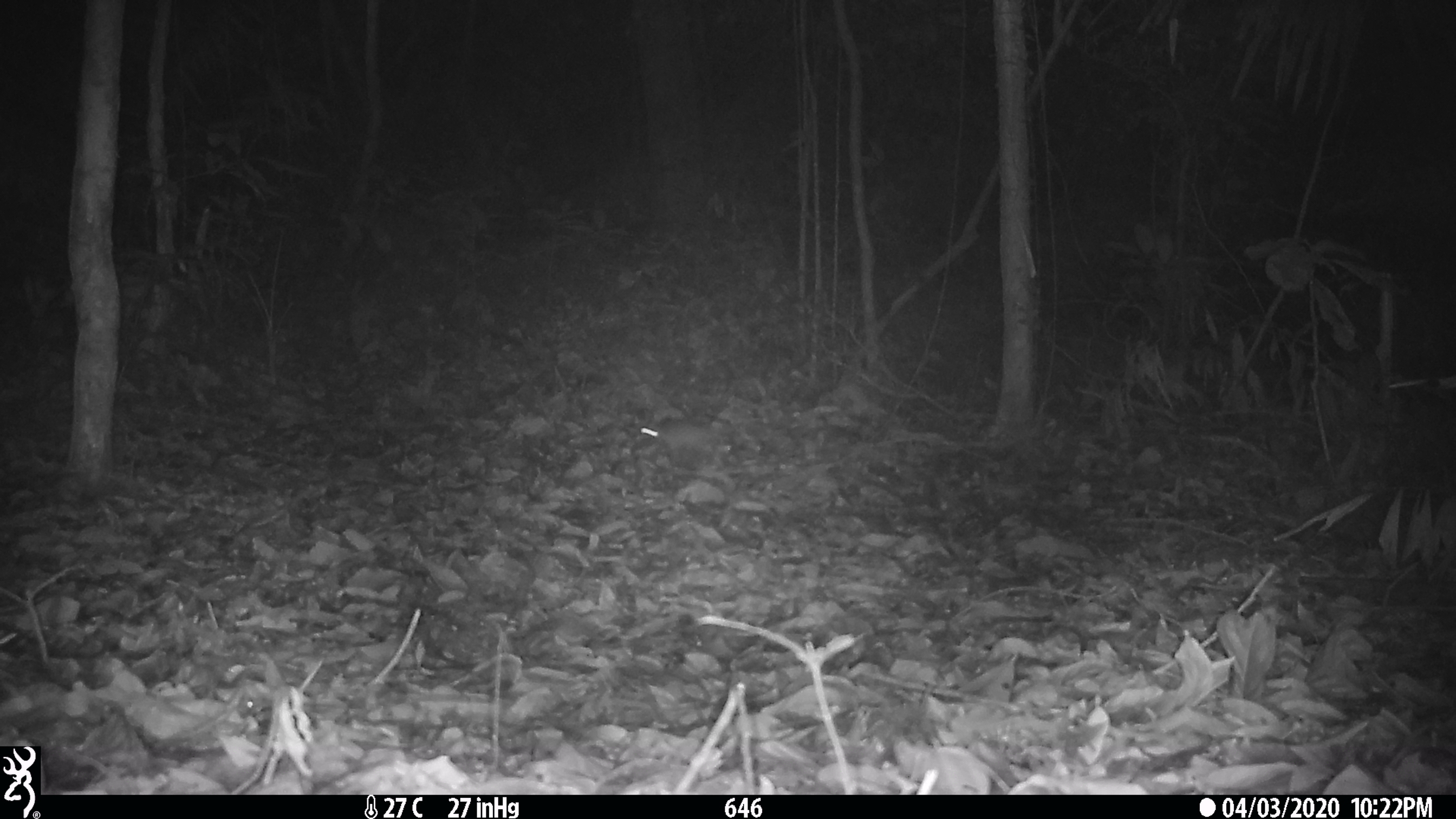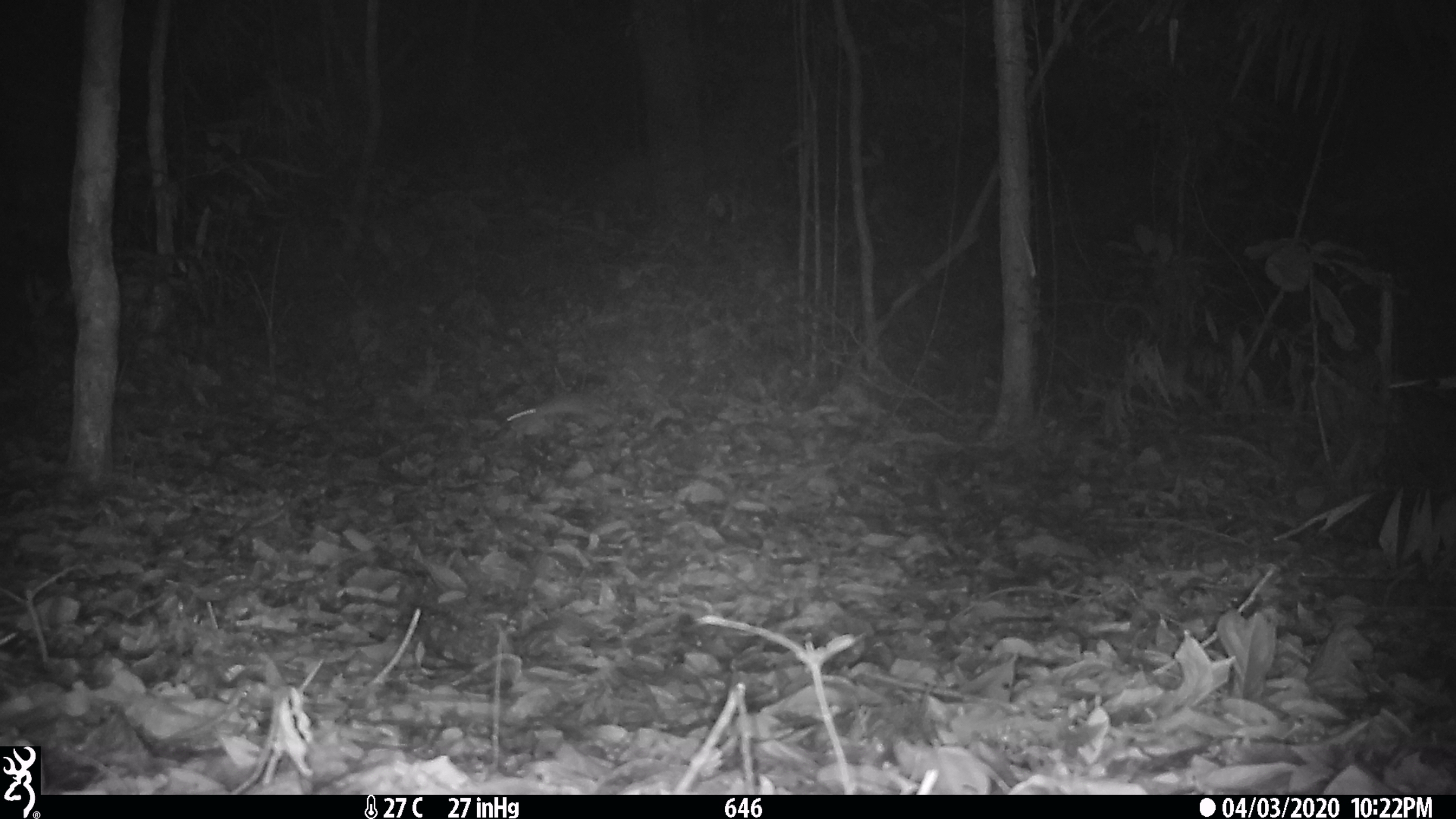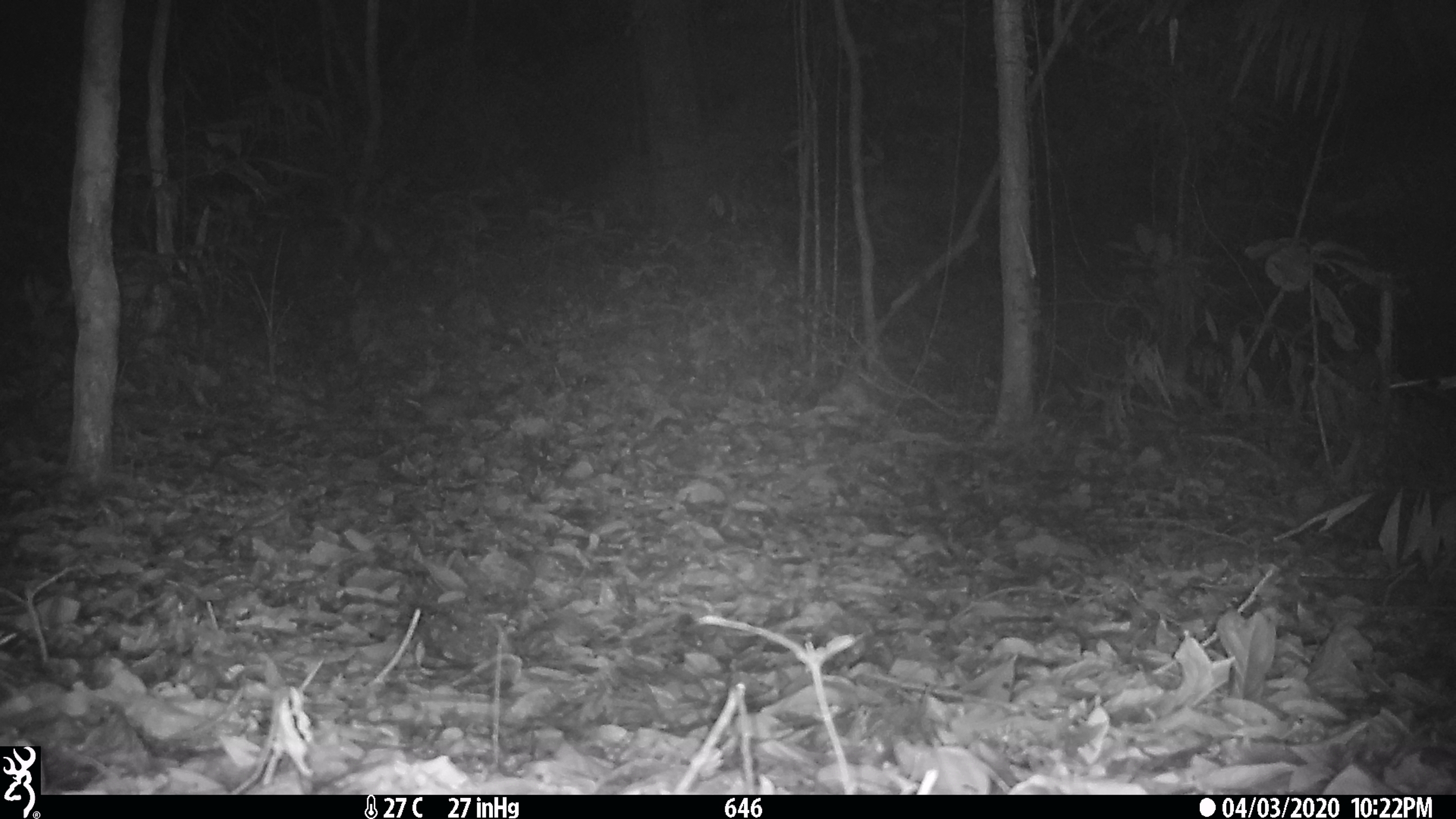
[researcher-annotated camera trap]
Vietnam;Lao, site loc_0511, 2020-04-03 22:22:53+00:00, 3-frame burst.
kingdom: Animalia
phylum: Chordata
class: Mammalia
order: Rodentia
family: Muridae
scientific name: Muridae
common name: old-world mice and rats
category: unidentified murid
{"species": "unidentified murid (old-world mice and rats) (Muridae)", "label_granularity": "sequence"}